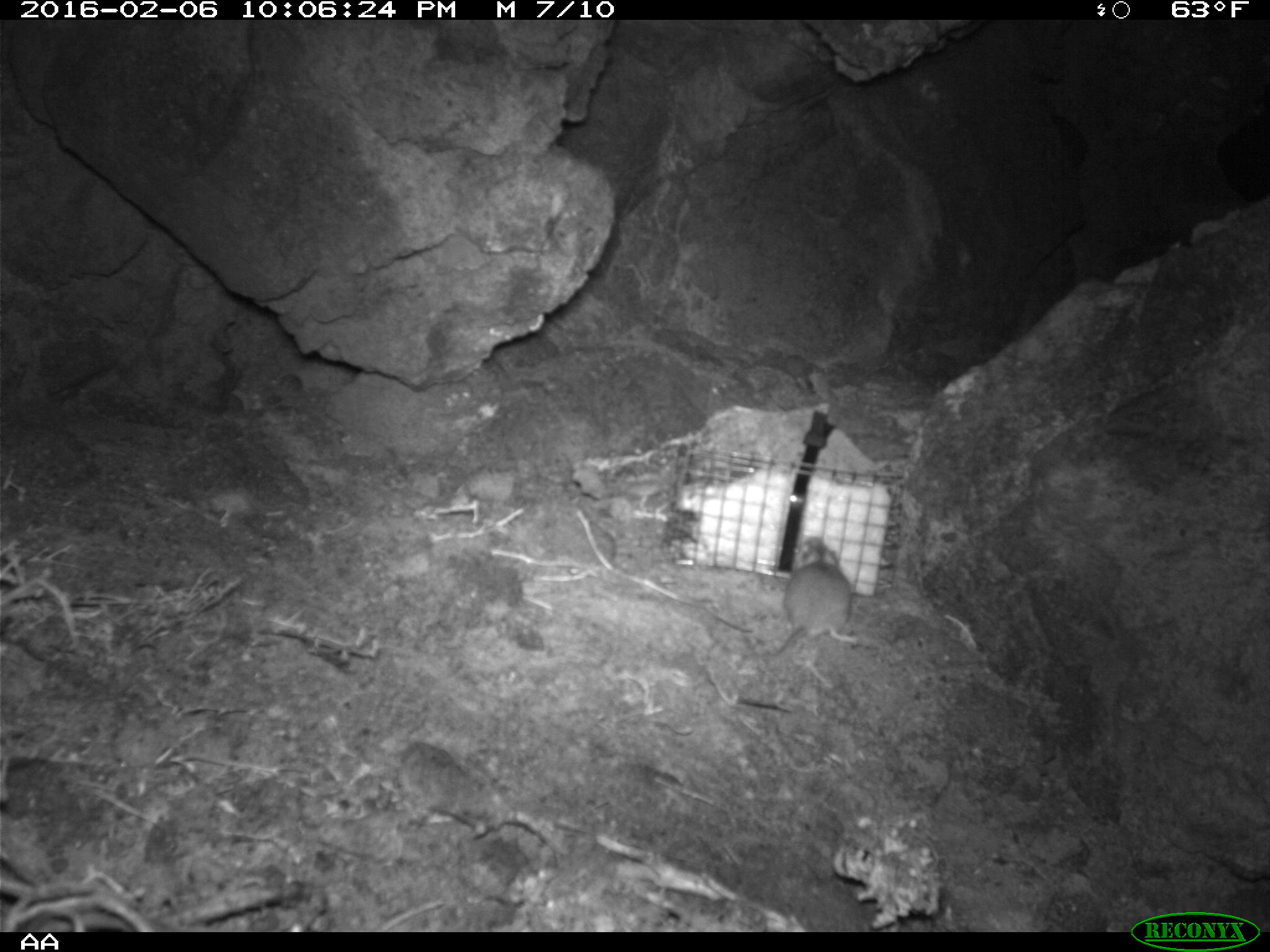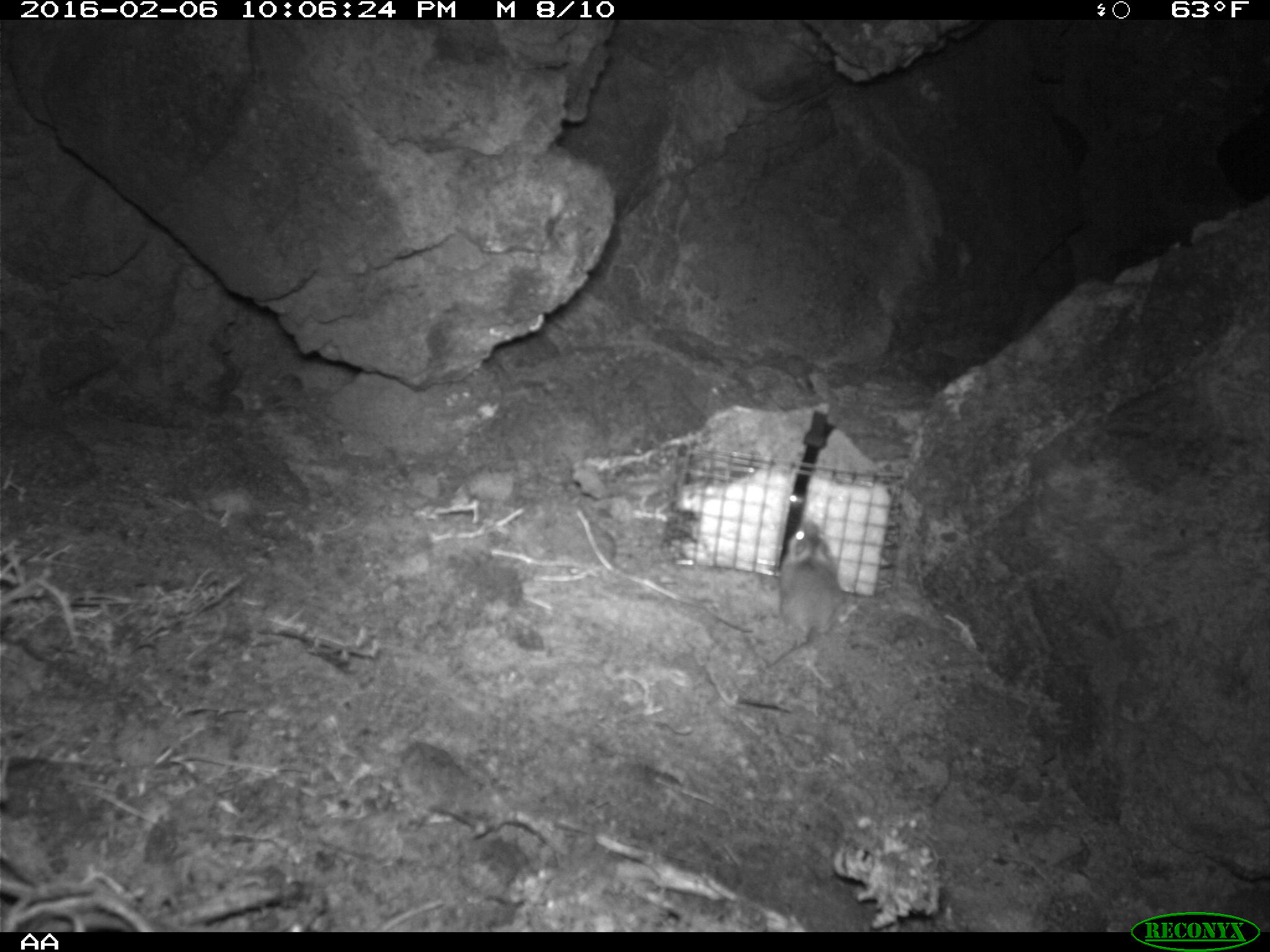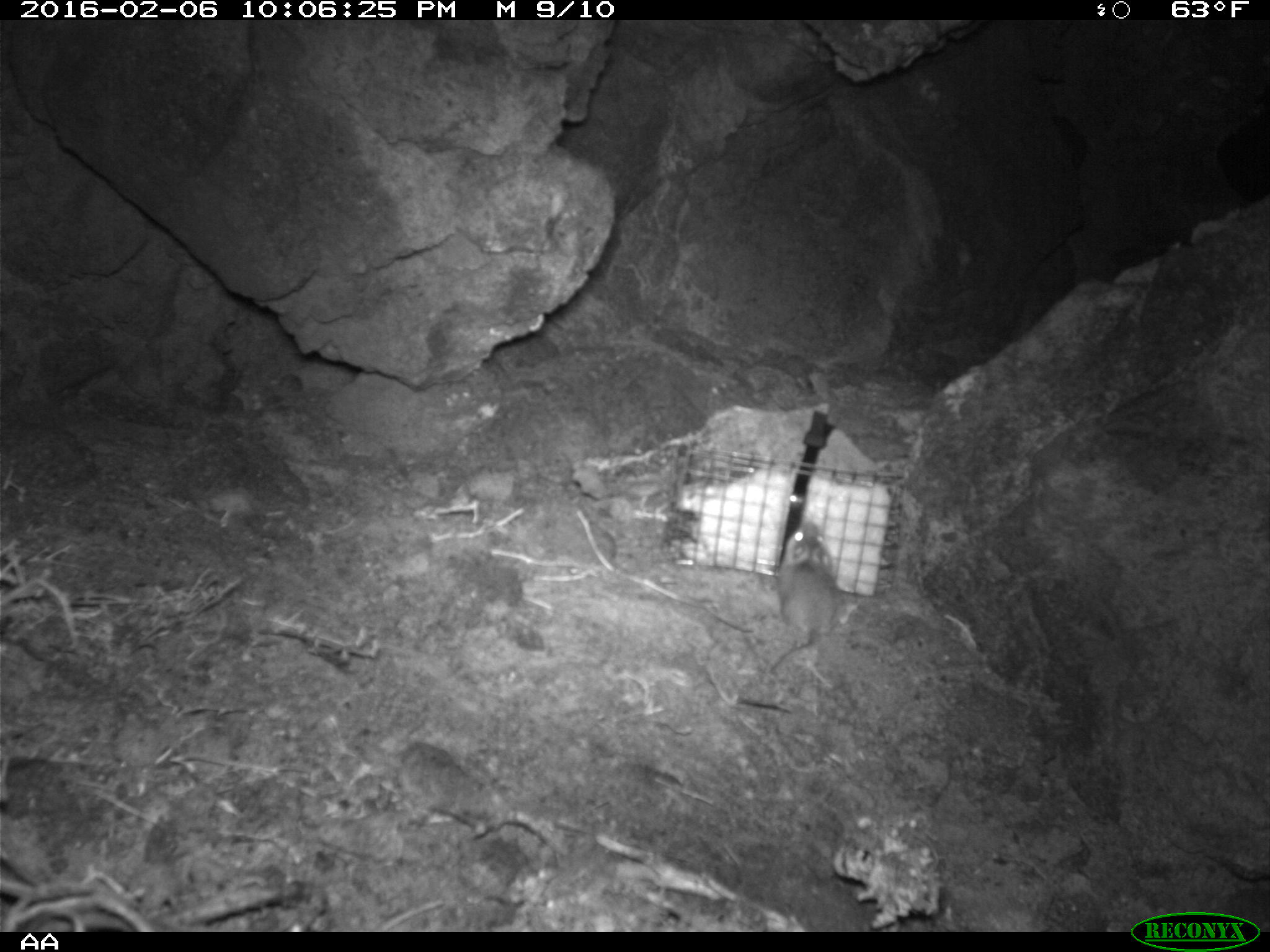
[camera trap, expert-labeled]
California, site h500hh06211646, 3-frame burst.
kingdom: Animalia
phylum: Chordata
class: Mammalia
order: Rodentia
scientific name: Rodentia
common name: rodent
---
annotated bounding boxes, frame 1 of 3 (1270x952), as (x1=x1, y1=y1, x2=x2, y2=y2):
rodent: (x1=765, y1=532, x2=858, y2=661)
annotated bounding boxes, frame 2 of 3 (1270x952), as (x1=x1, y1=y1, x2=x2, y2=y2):
rodent: (x1=766, y1=519, x2=841, y2=669)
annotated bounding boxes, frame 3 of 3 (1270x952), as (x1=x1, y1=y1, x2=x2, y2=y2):
rodent: (x1=768, y1=519, x2=836, y2=684)